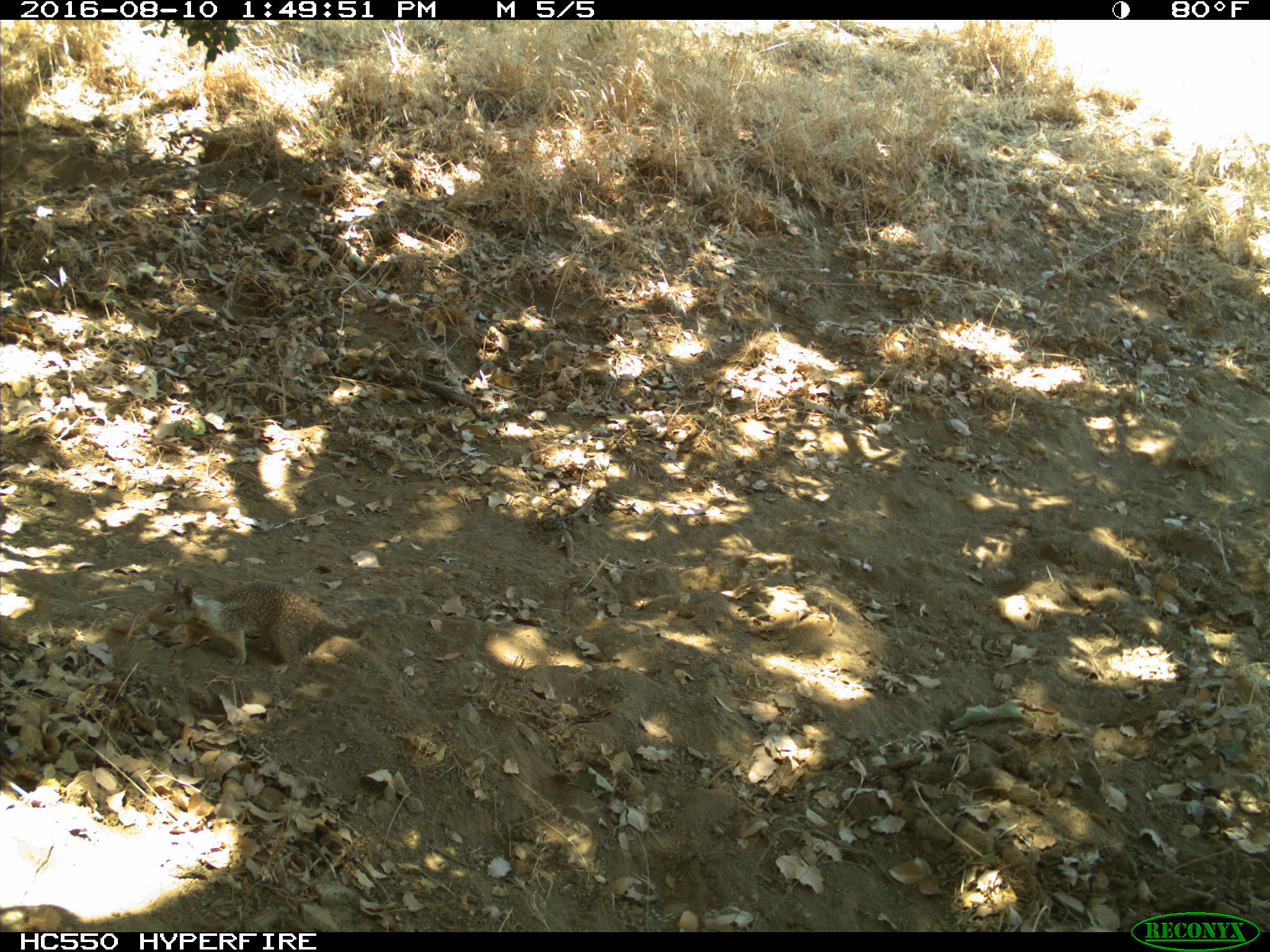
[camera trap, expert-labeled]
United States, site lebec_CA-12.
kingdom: Animalia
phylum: Chordata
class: Mammalia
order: Rodentia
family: Sciuridae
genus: Otospermophilus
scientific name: Otospermophilus beecheyi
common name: california ground squirrel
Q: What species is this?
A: Otospermophilus beecheyi (california ground squirrel).